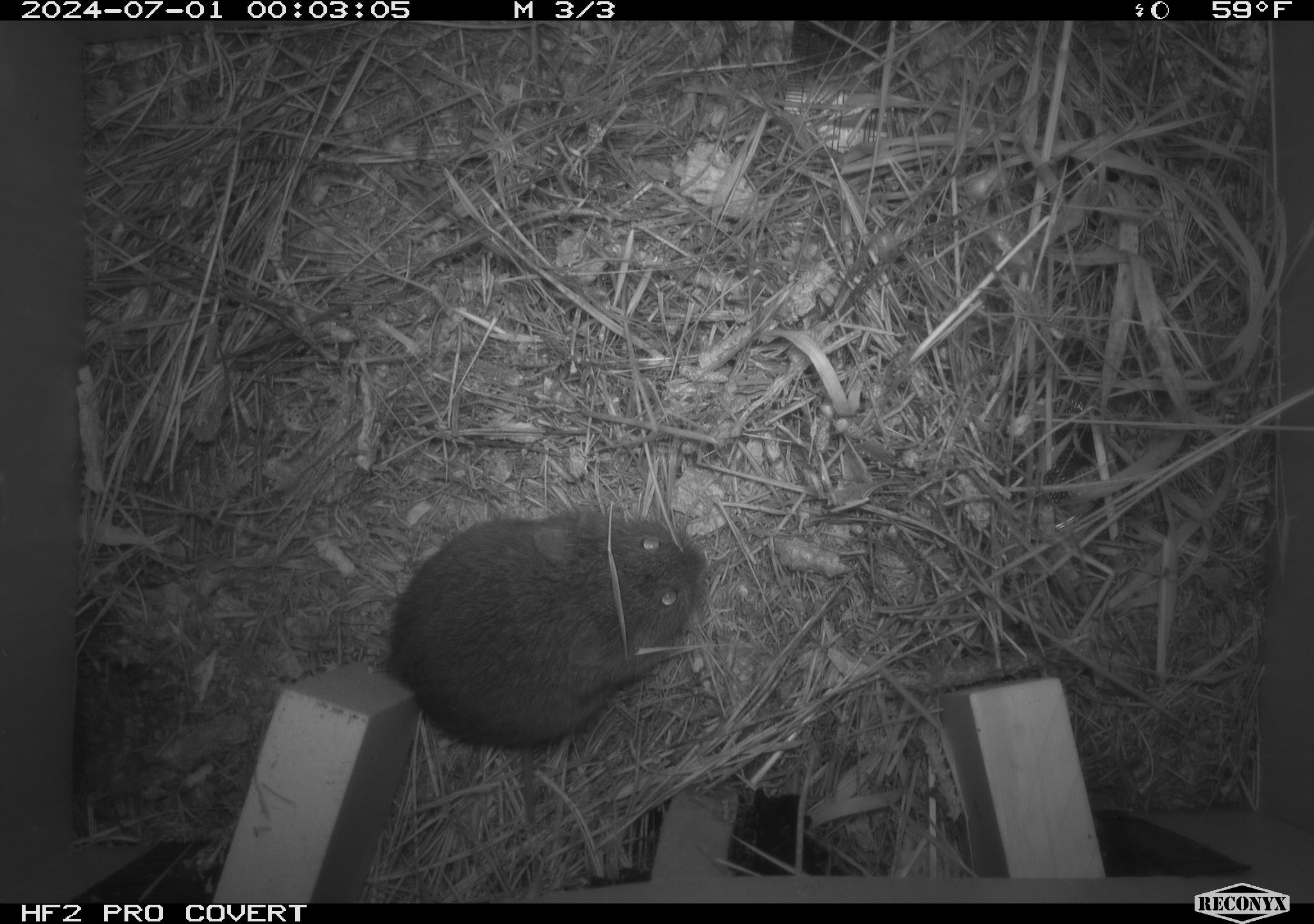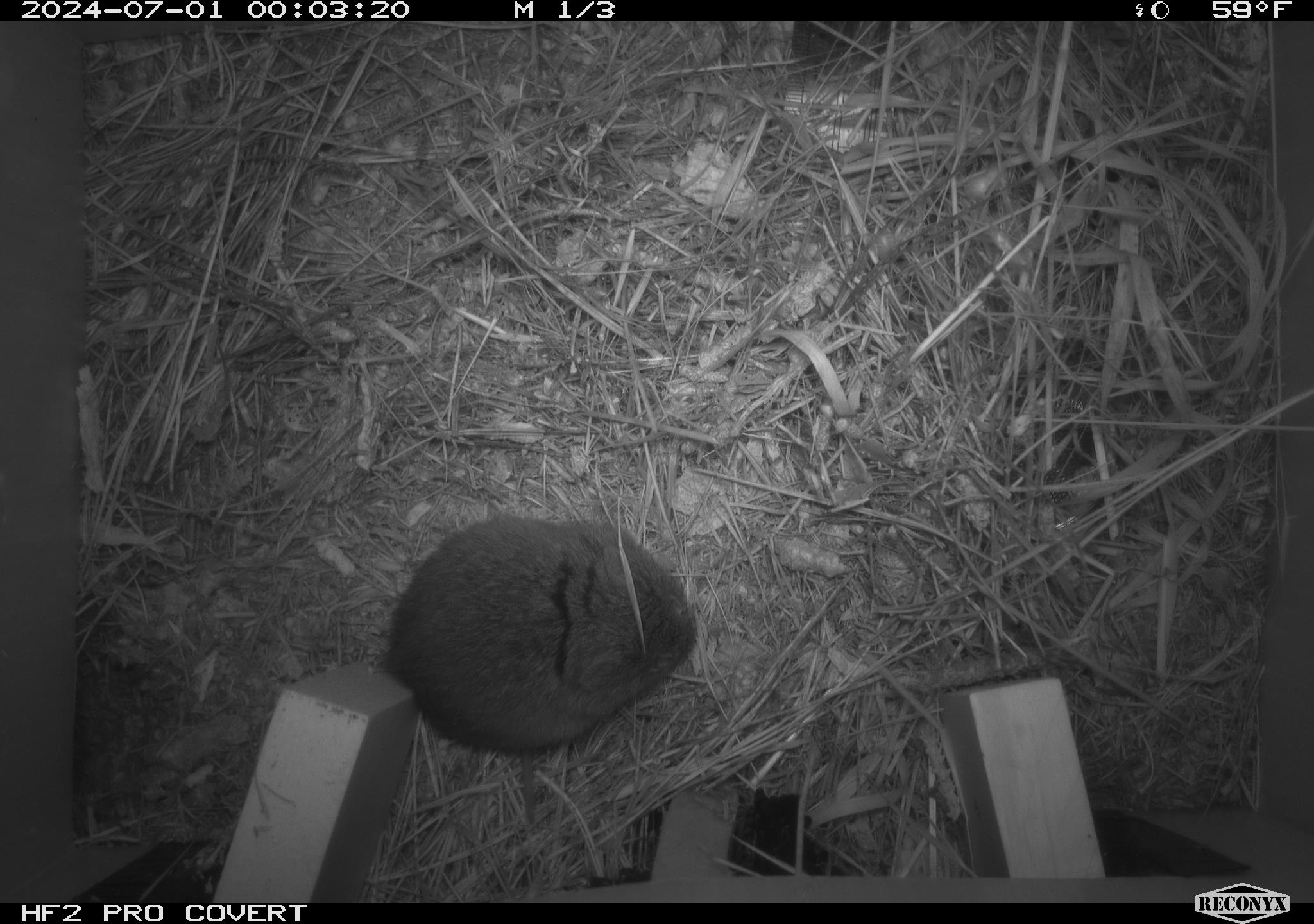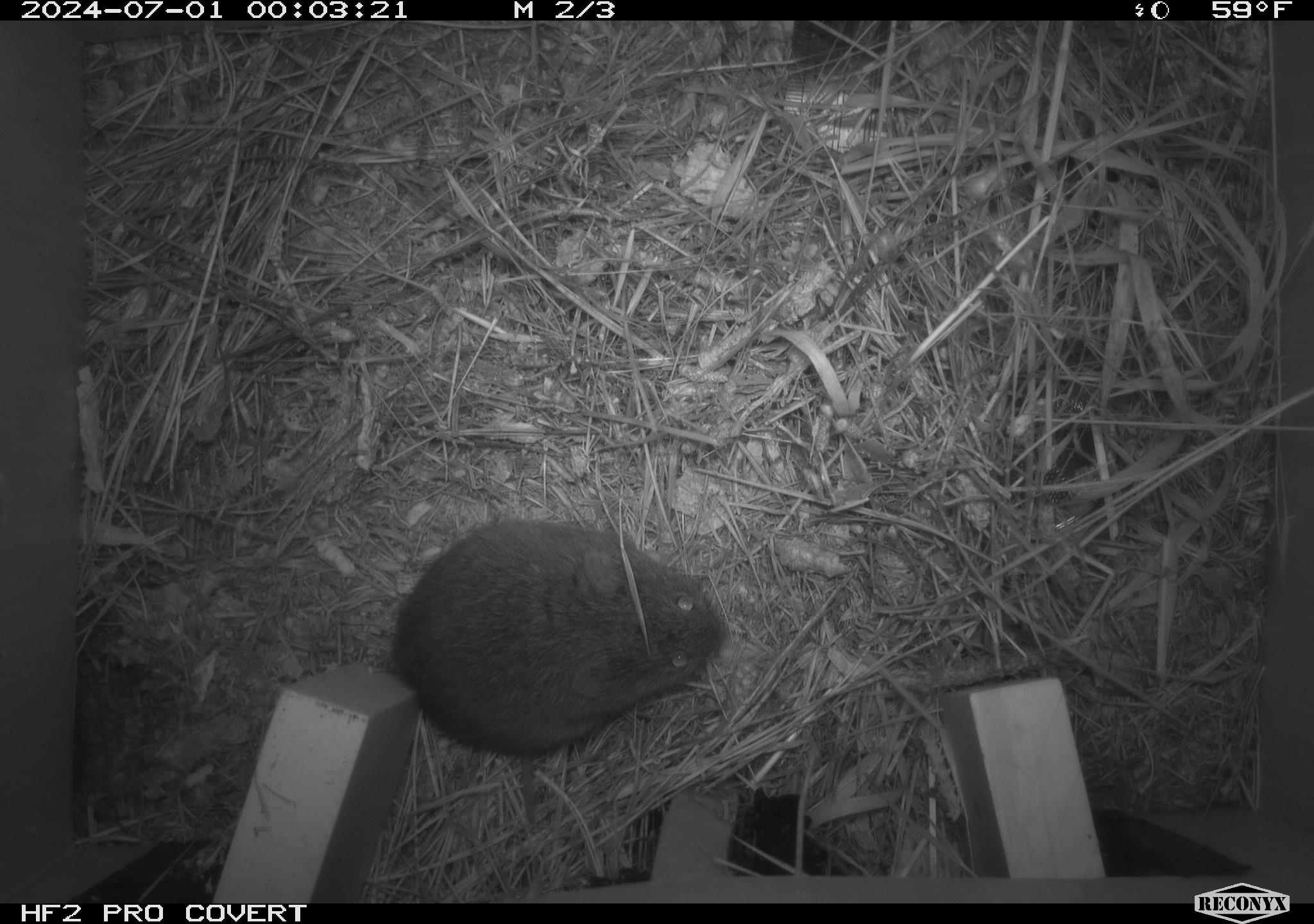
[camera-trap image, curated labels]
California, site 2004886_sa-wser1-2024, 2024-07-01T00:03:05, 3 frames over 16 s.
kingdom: Animalia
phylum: Chordata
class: Mammalia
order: Rodentia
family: Cricetidae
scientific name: Arvicolinae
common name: voles, lemmings, and muskrats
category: arvicolinae subfamily